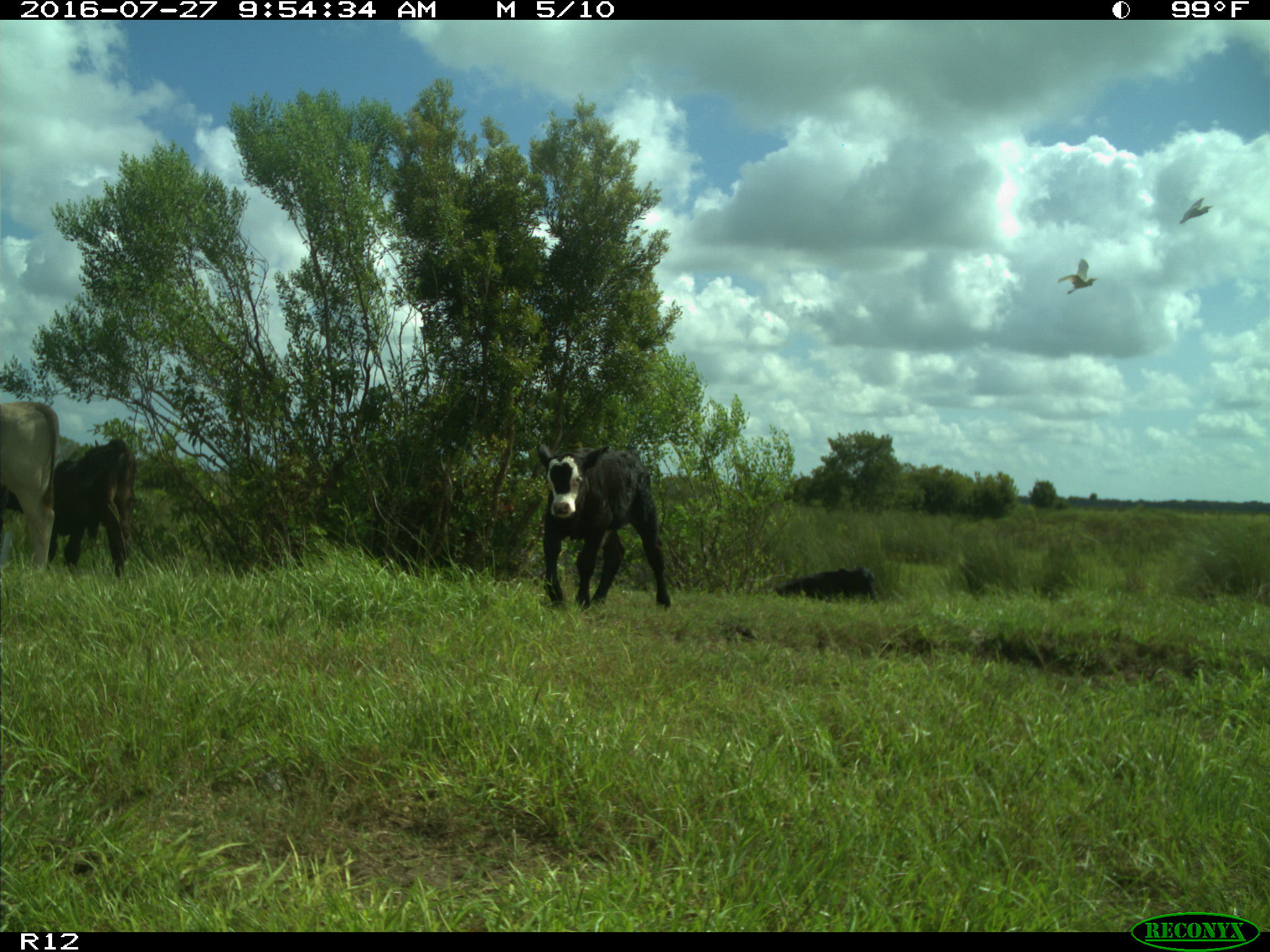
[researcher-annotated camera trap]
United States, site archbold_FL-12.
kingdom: Animalia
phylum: Chordata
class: Mammalia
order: Artiodactyla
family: Bovidae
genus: Bos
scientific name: Bos taurus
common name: domestic cow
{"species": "Bos taurus (domestic cow)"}